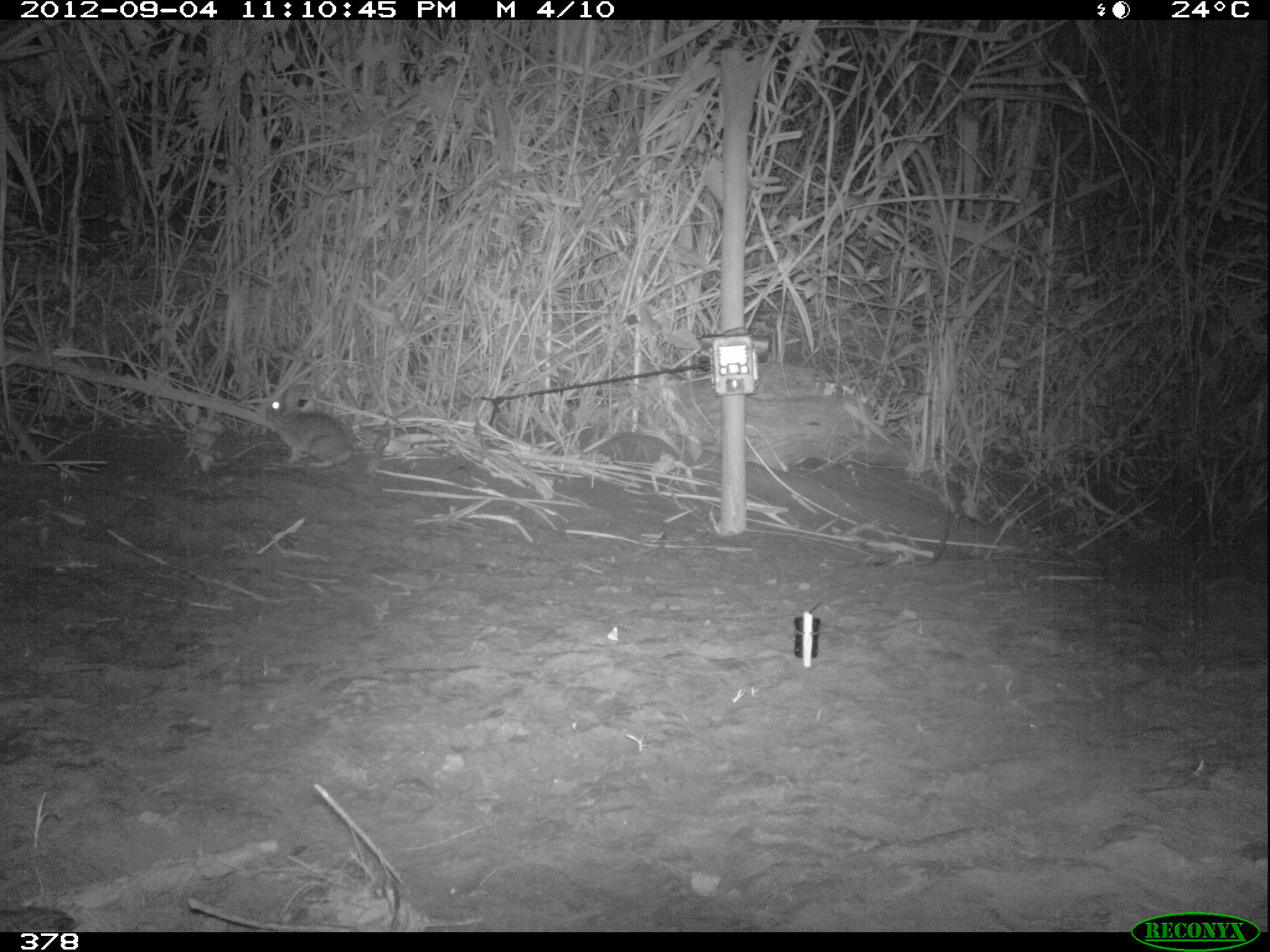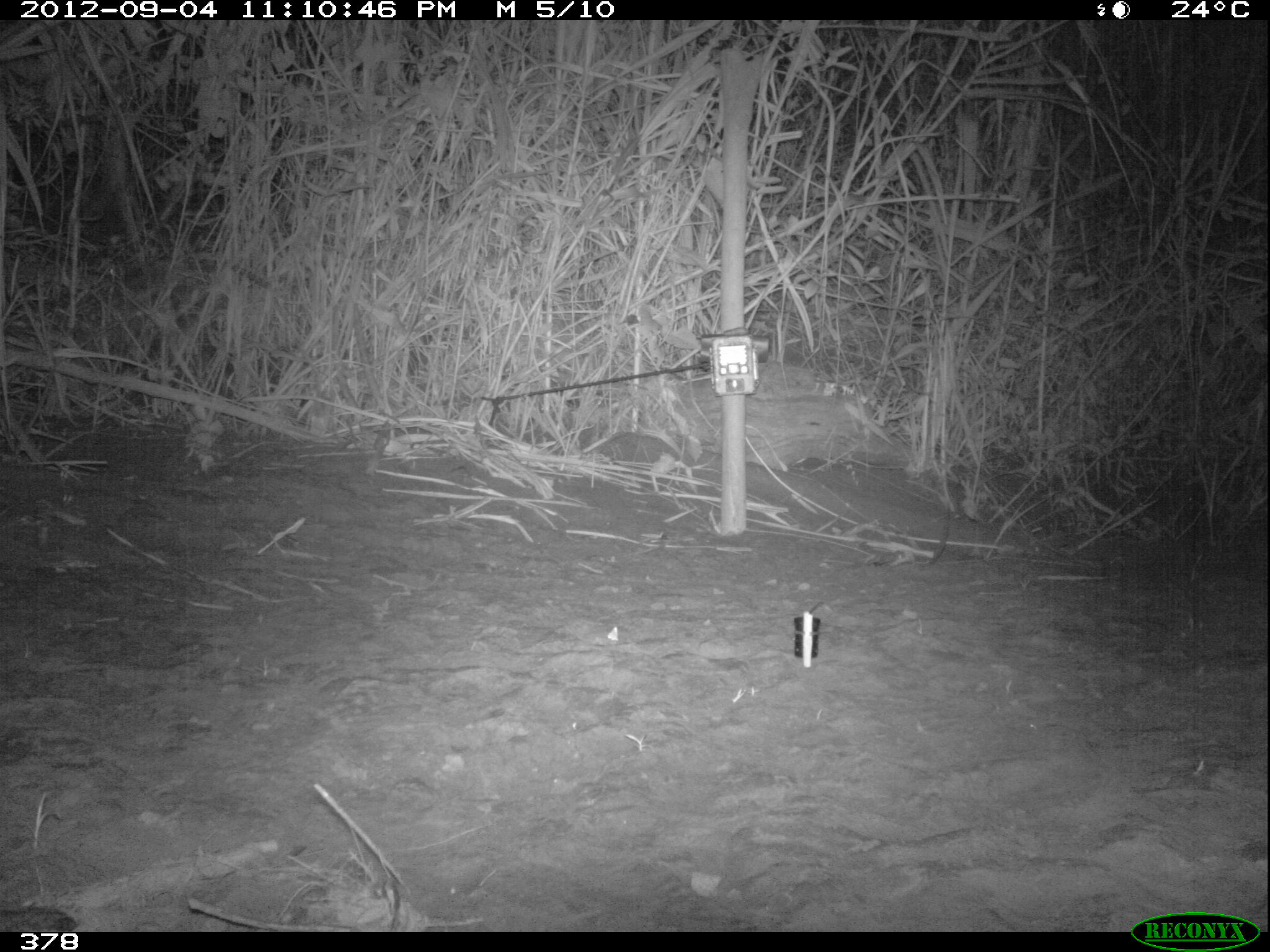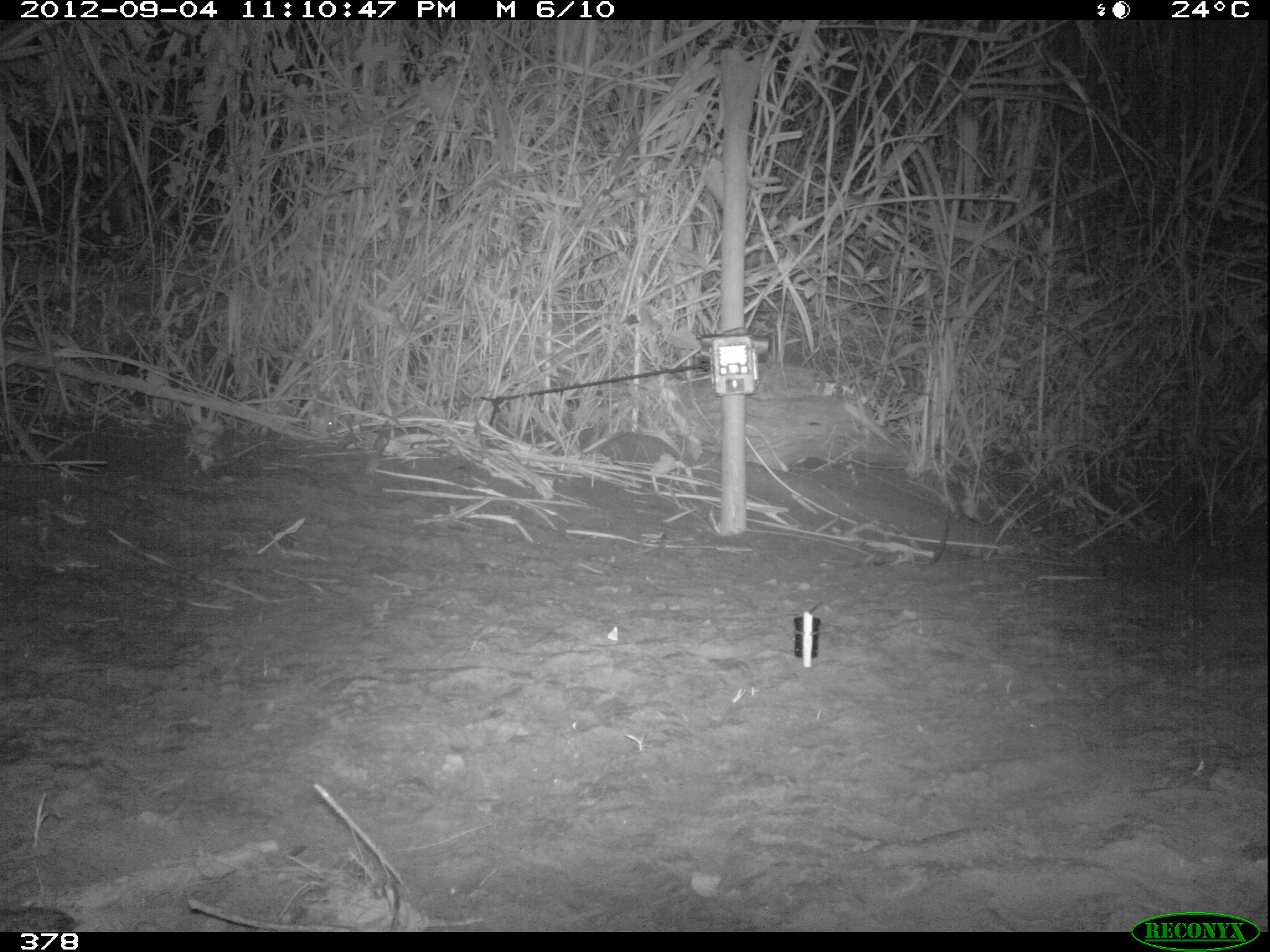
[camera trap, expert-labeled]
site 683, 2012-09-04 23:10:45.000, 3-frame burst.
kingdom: Animalia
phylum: Chordata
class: Mammalia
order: Lagomorpha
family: Leporidae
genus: Sylvilagus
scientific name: Sylvilagus brasiliensis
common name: tapeti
Sylvilagus brasiliensis (tapeti).